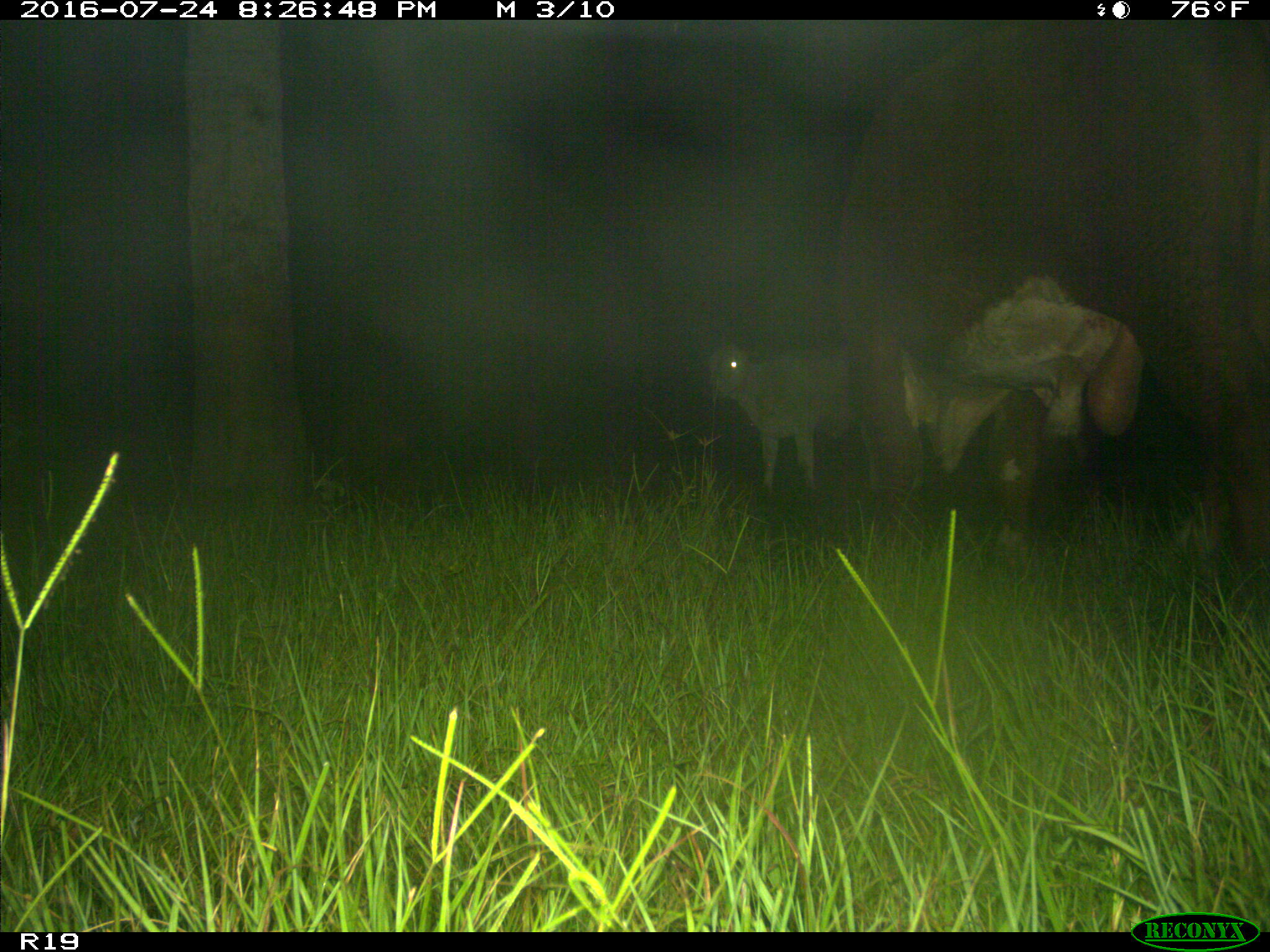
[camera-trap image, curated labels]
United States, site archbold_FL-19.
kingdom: Animalia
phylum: Chordata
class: Mammalia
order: Artiodactyla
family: Bovidae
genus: Bos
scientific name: Bos taurus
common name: domestic cow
Bos taurus (domestic cow).